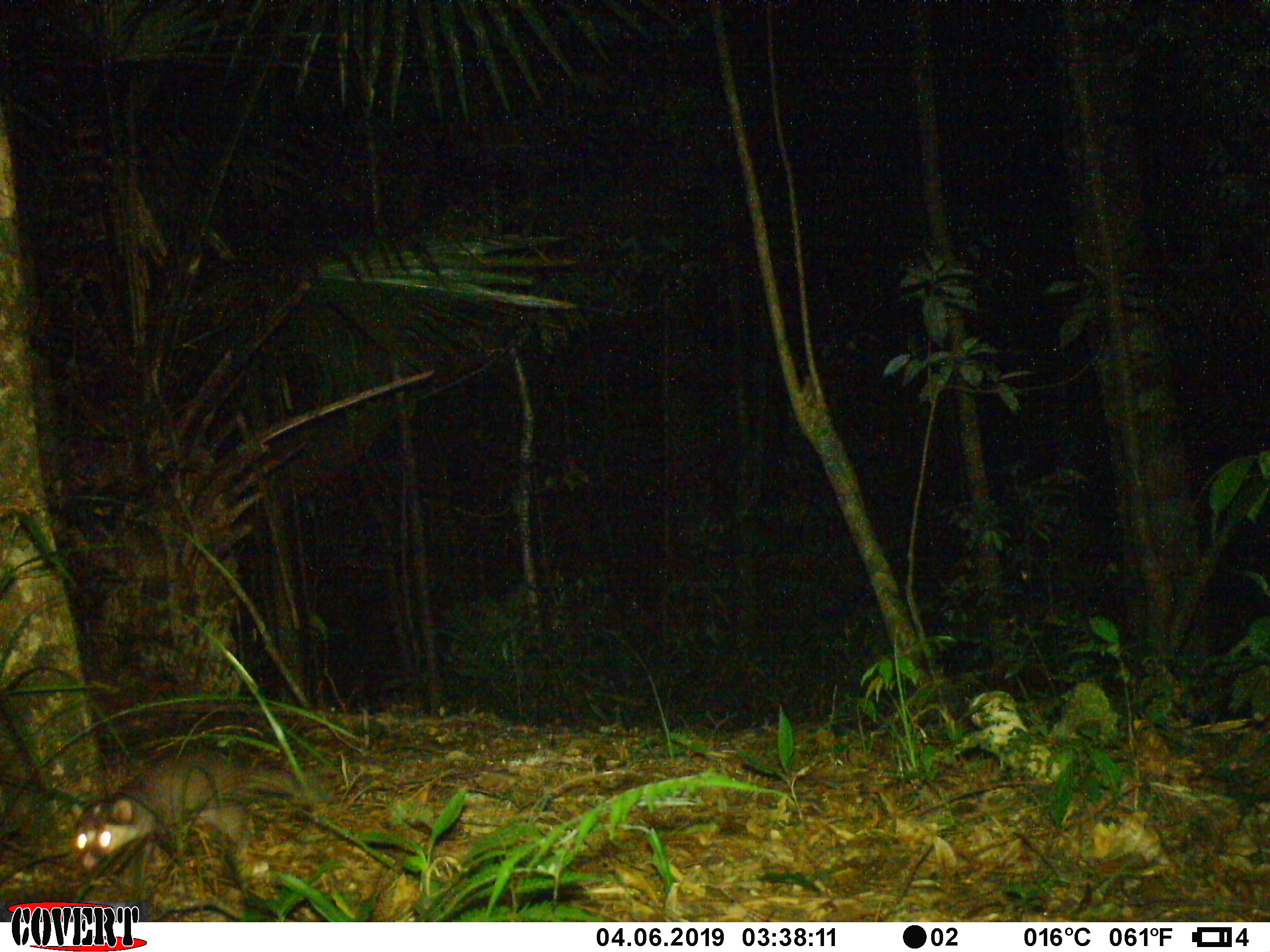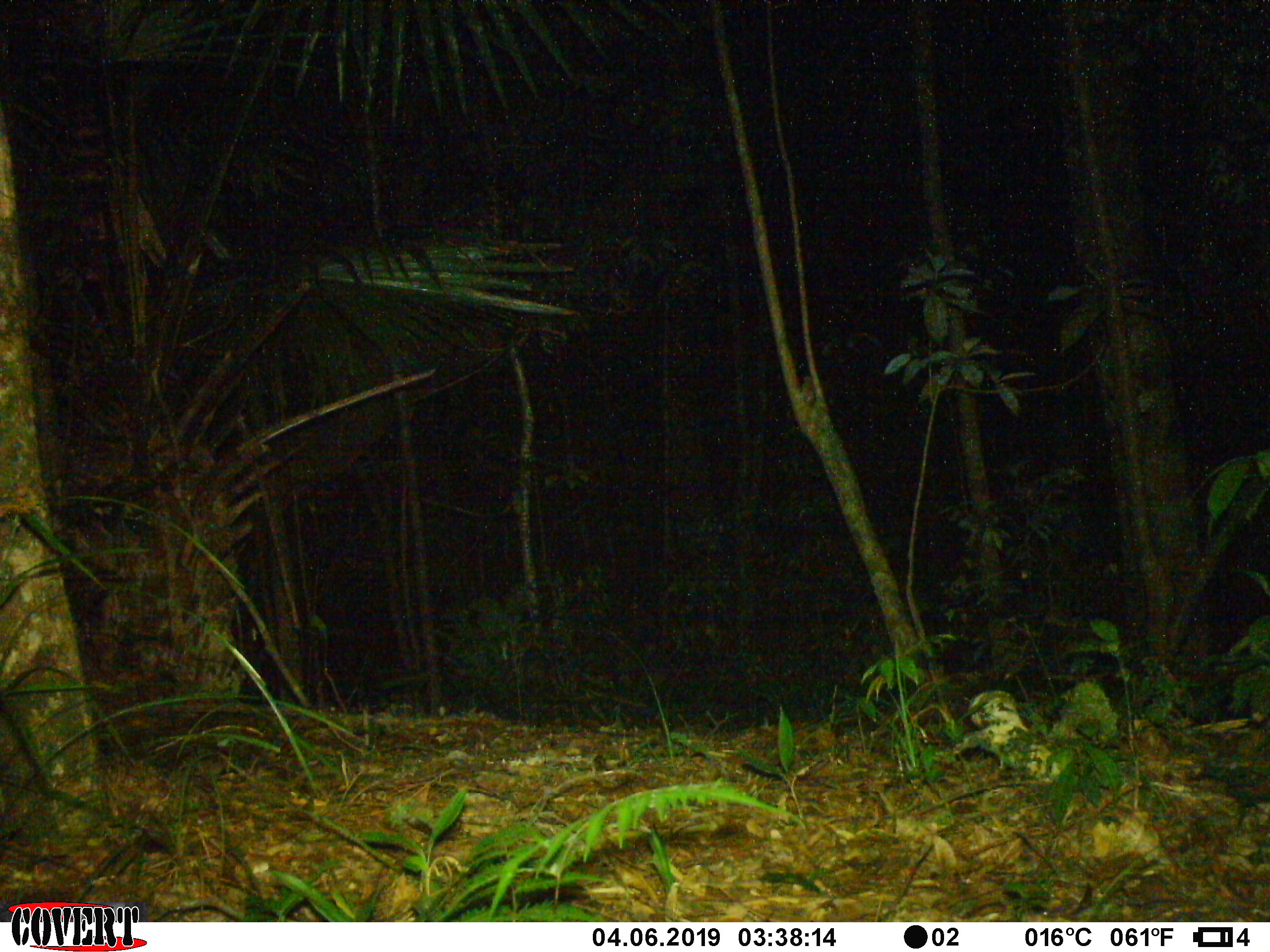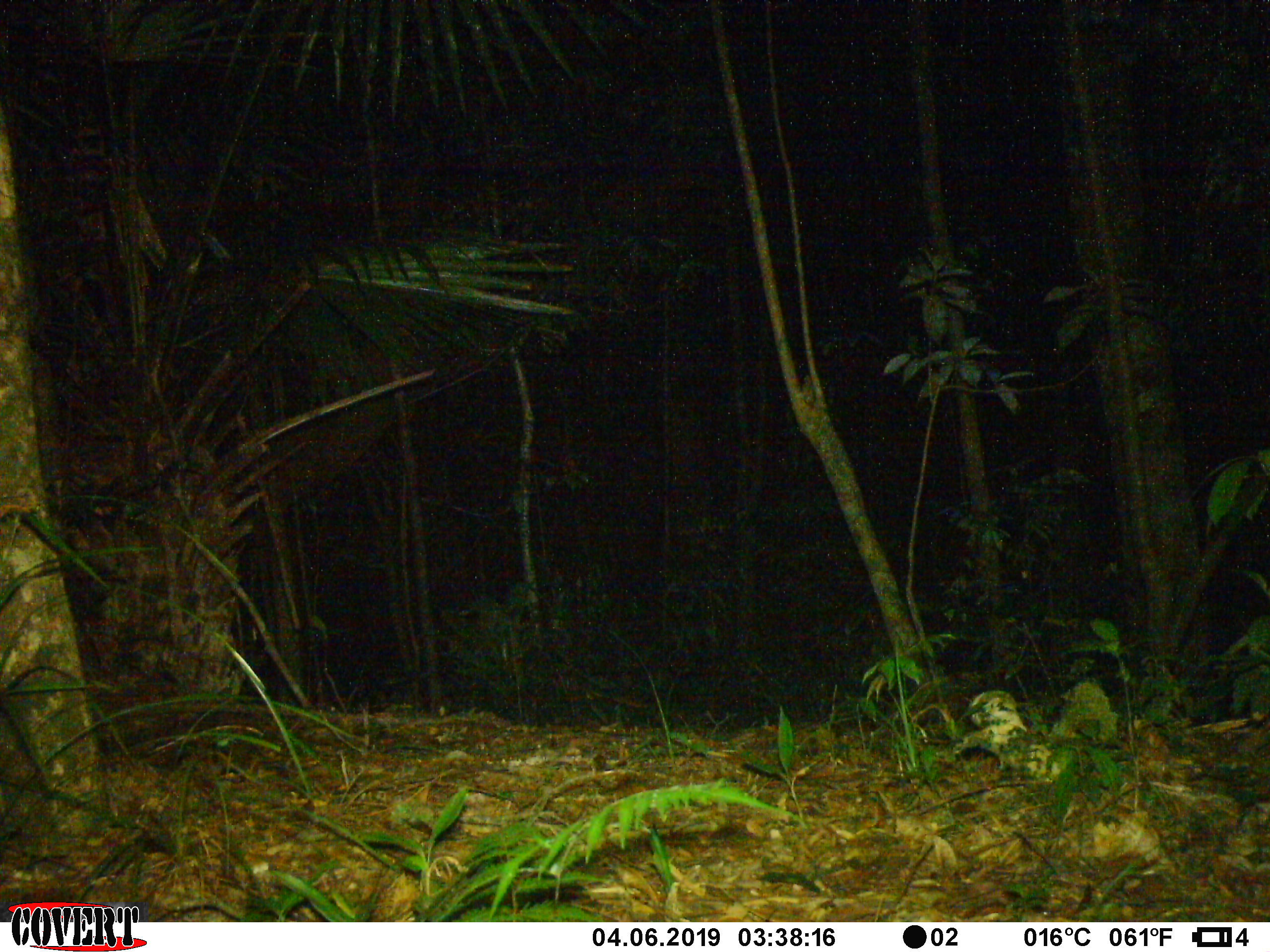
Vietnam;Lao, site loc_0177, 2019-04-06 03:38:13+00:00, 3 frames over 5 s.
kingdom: Animalia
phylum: Chordata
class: Mammalia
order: Carnivora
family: Mustelidae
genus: Melogale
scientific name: Melogale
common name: ferret badger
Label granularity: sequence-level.